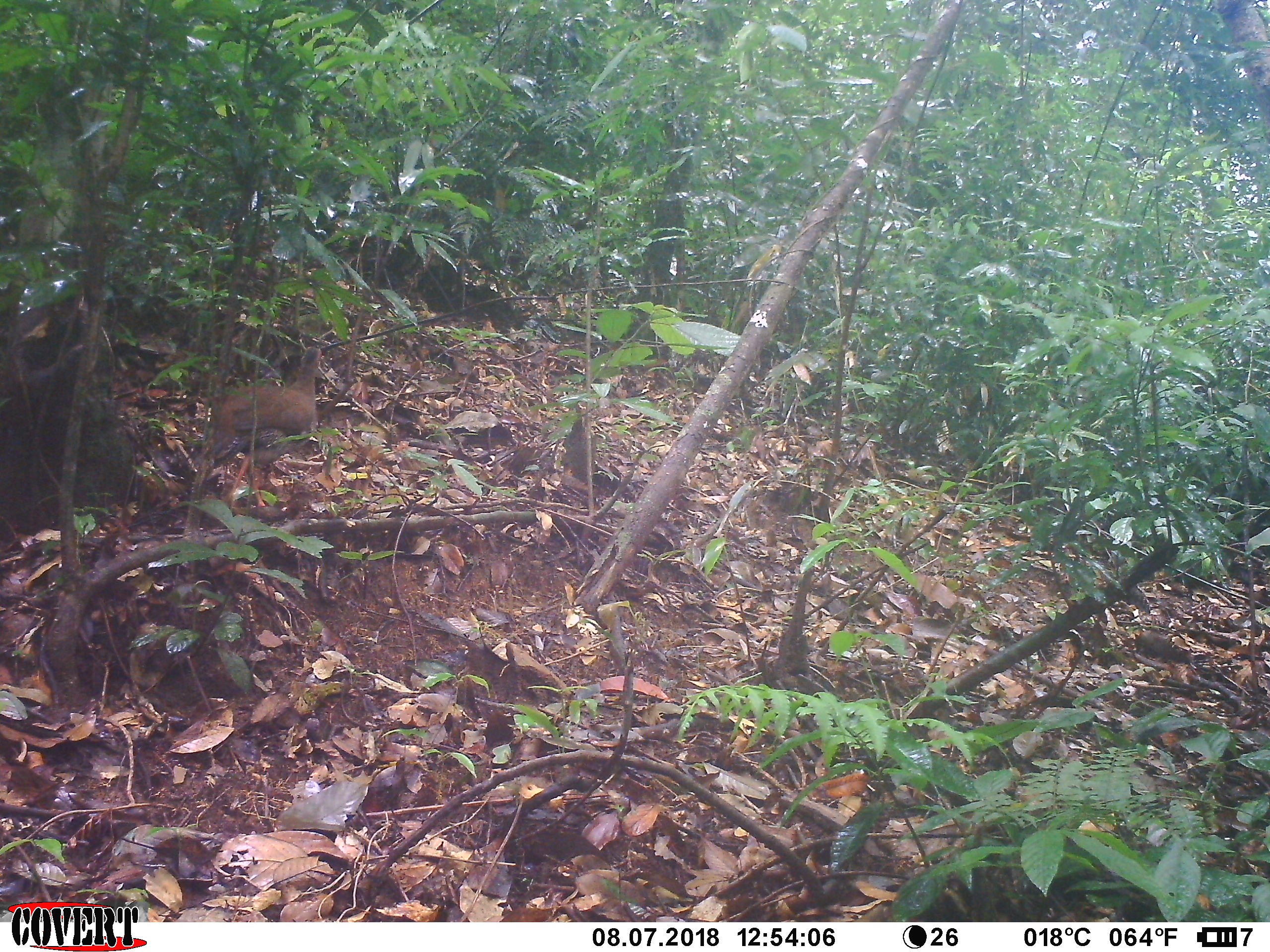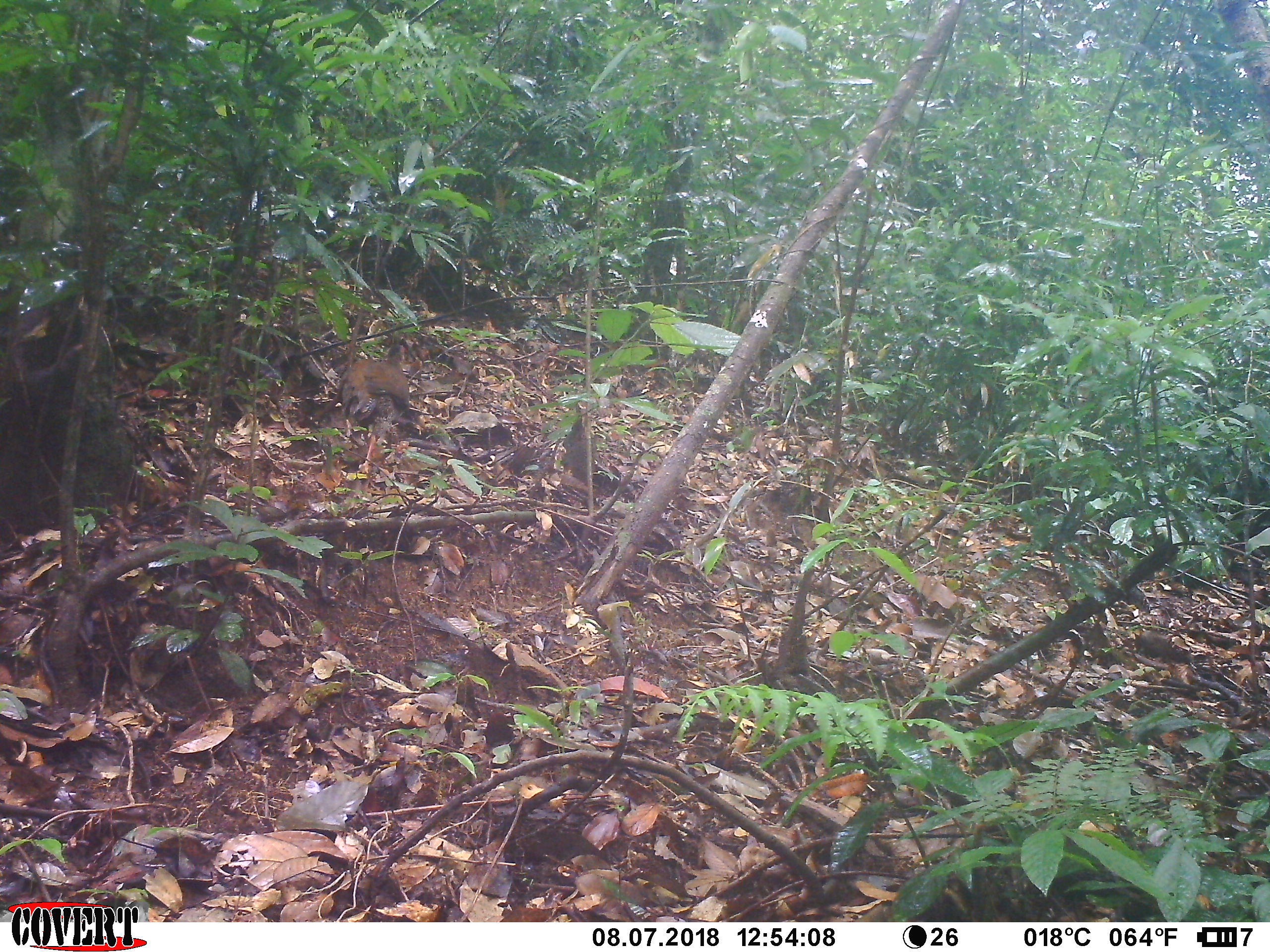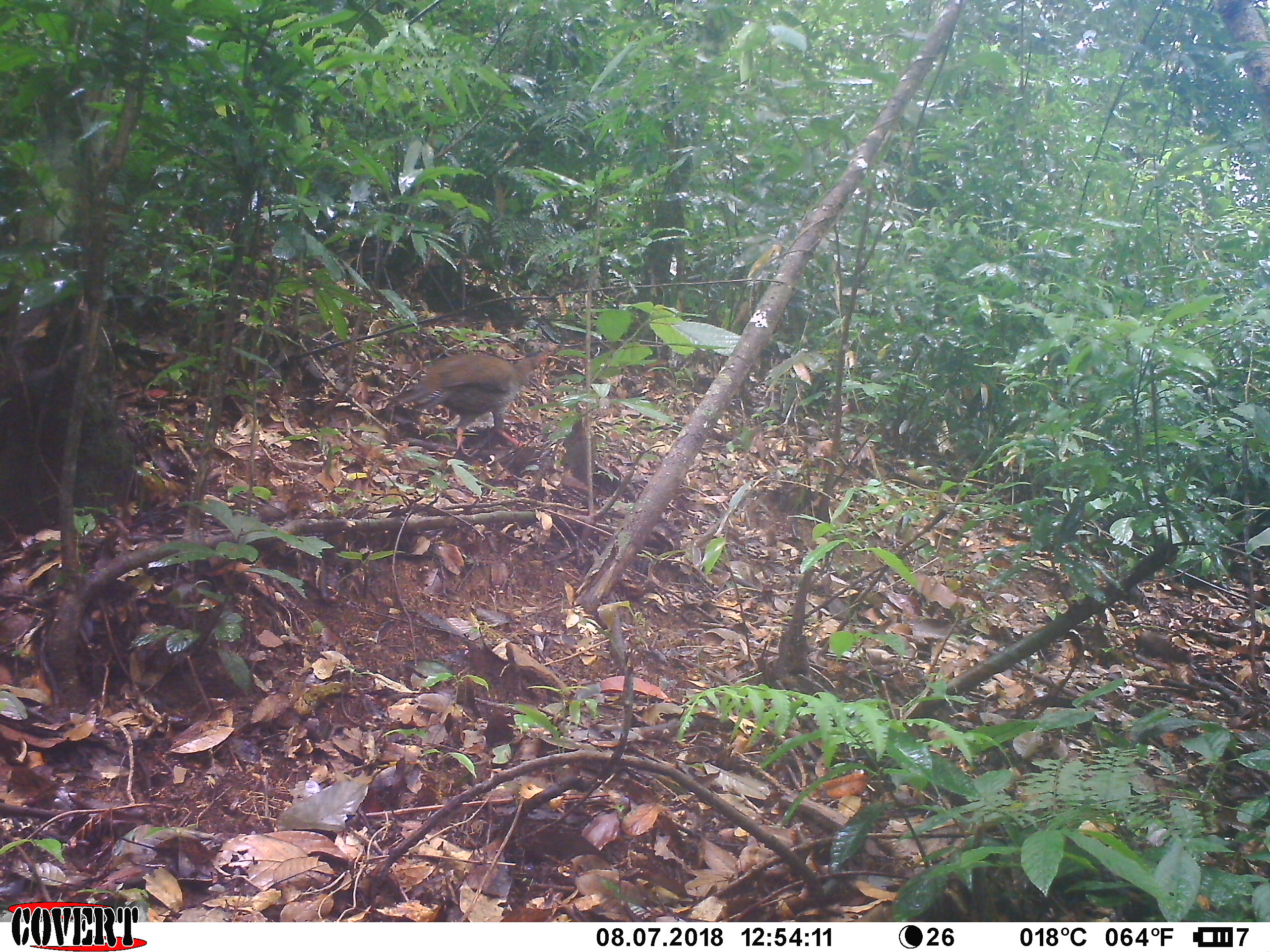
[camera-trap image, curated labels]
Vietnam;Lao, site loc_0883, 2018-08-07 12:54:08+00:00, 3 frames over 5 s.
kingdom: Animalia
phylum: Chordata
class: Aves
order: Galliformes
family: Phasianidae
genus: Lophura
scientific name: Lophura nycthemera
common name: silver pheasant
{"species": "silver pheasant (Lophura nycthemera)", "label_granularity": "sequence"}